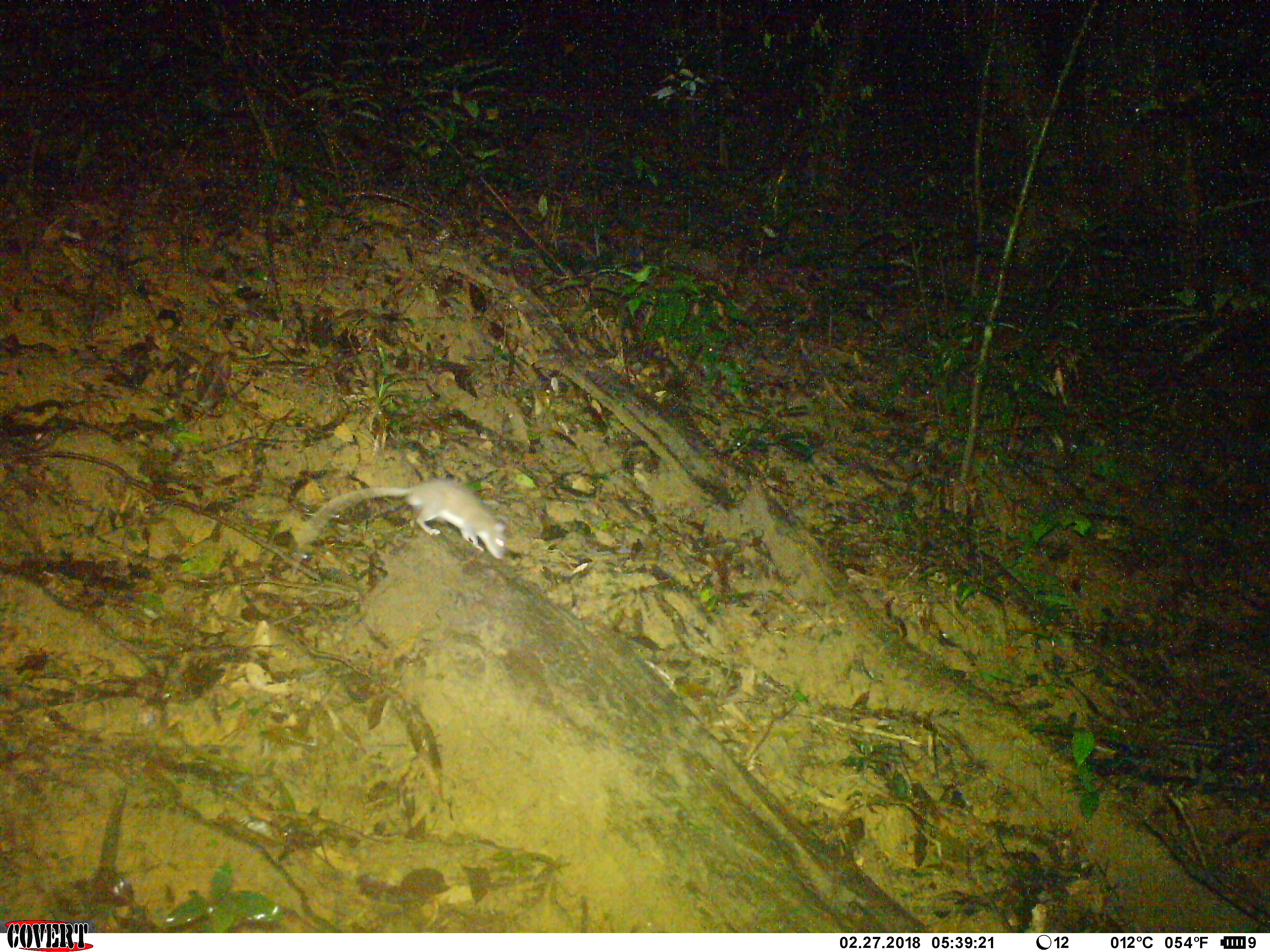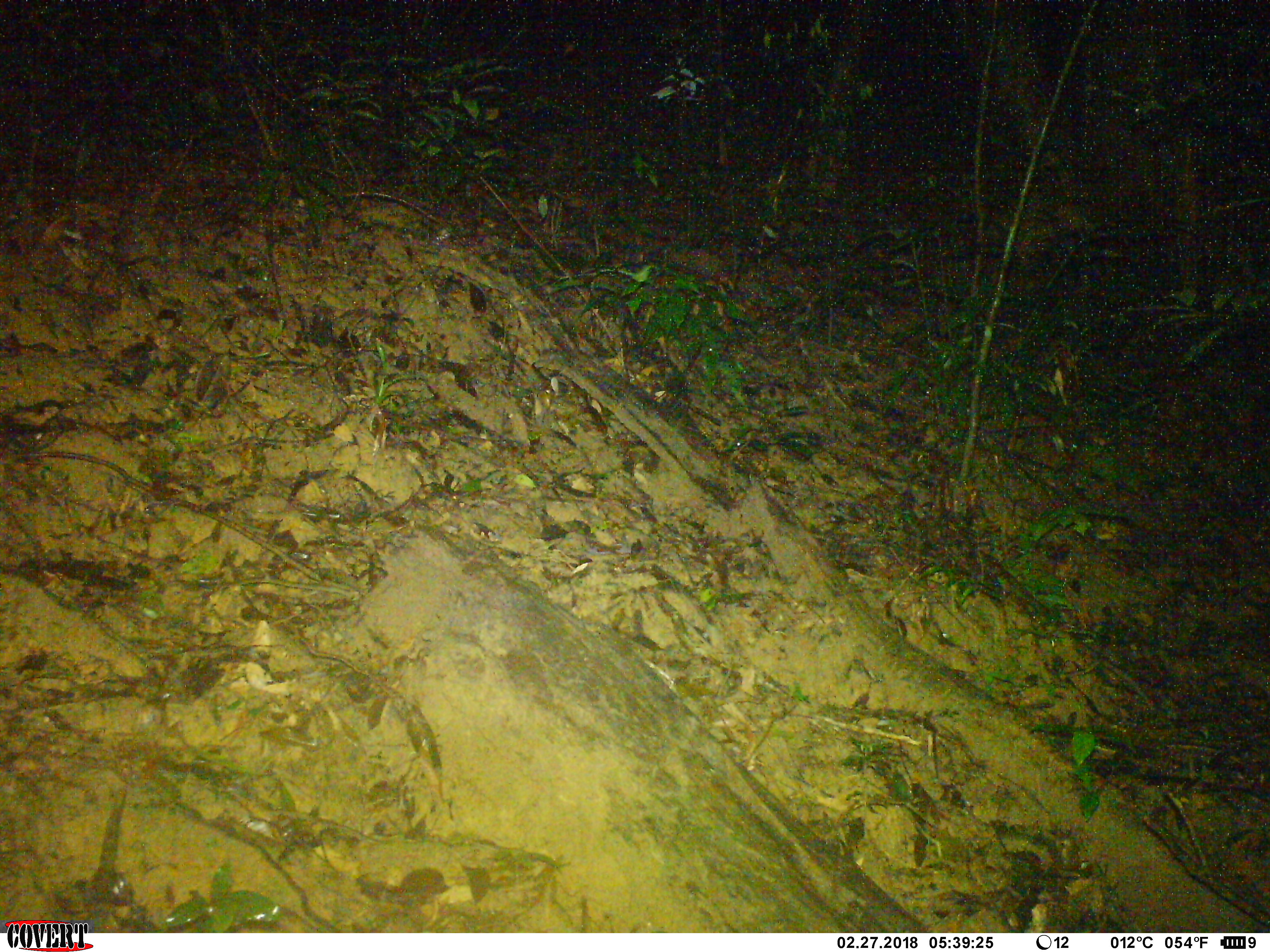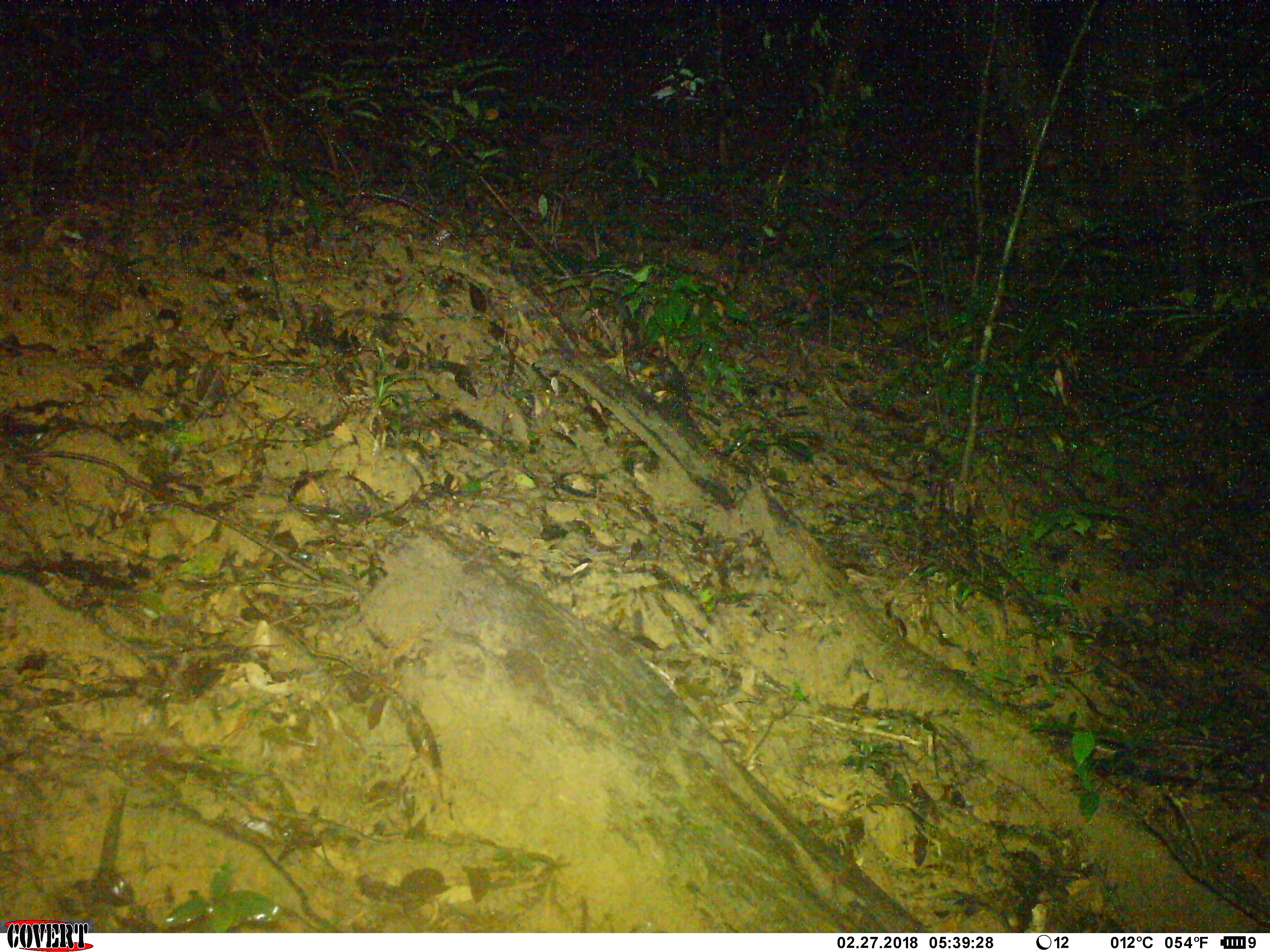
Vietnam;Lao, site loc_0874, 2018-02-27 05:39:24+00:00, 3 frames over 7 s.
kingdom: Animalia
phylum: Chordata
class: Mammalia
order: Rodentia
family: Muridae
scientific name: Muridae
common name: old-world mice and rats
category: unidentified murid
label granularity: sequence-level